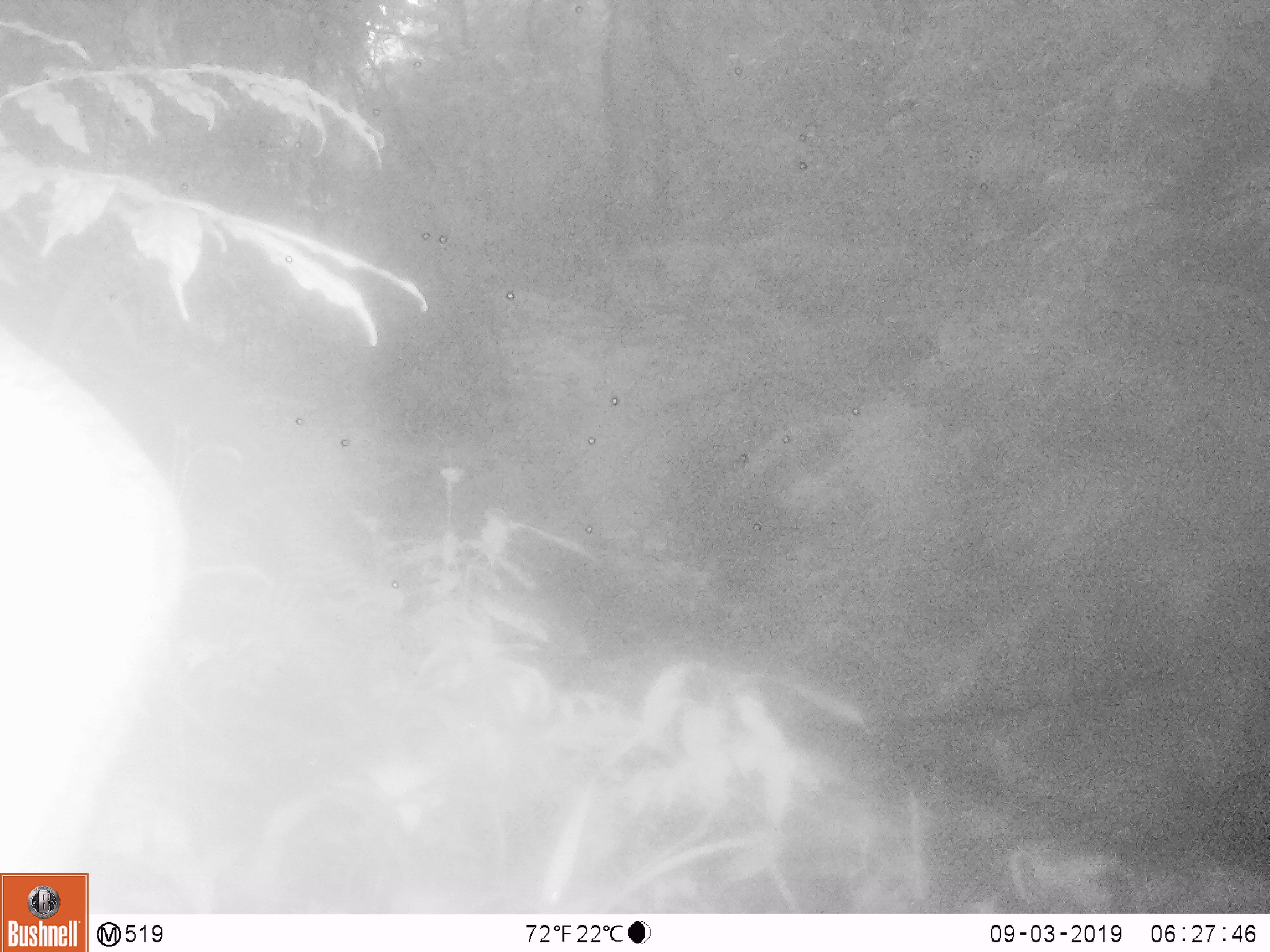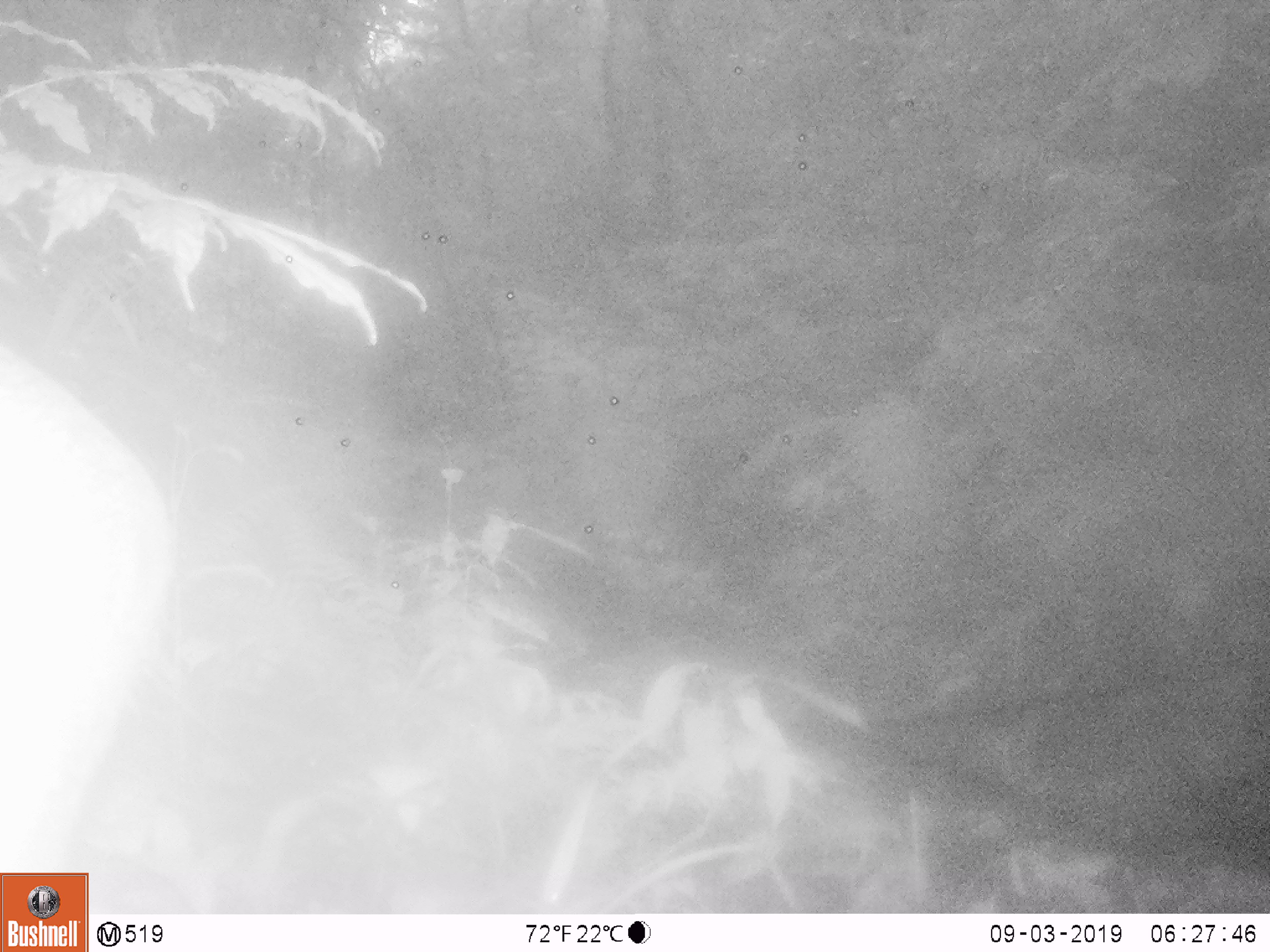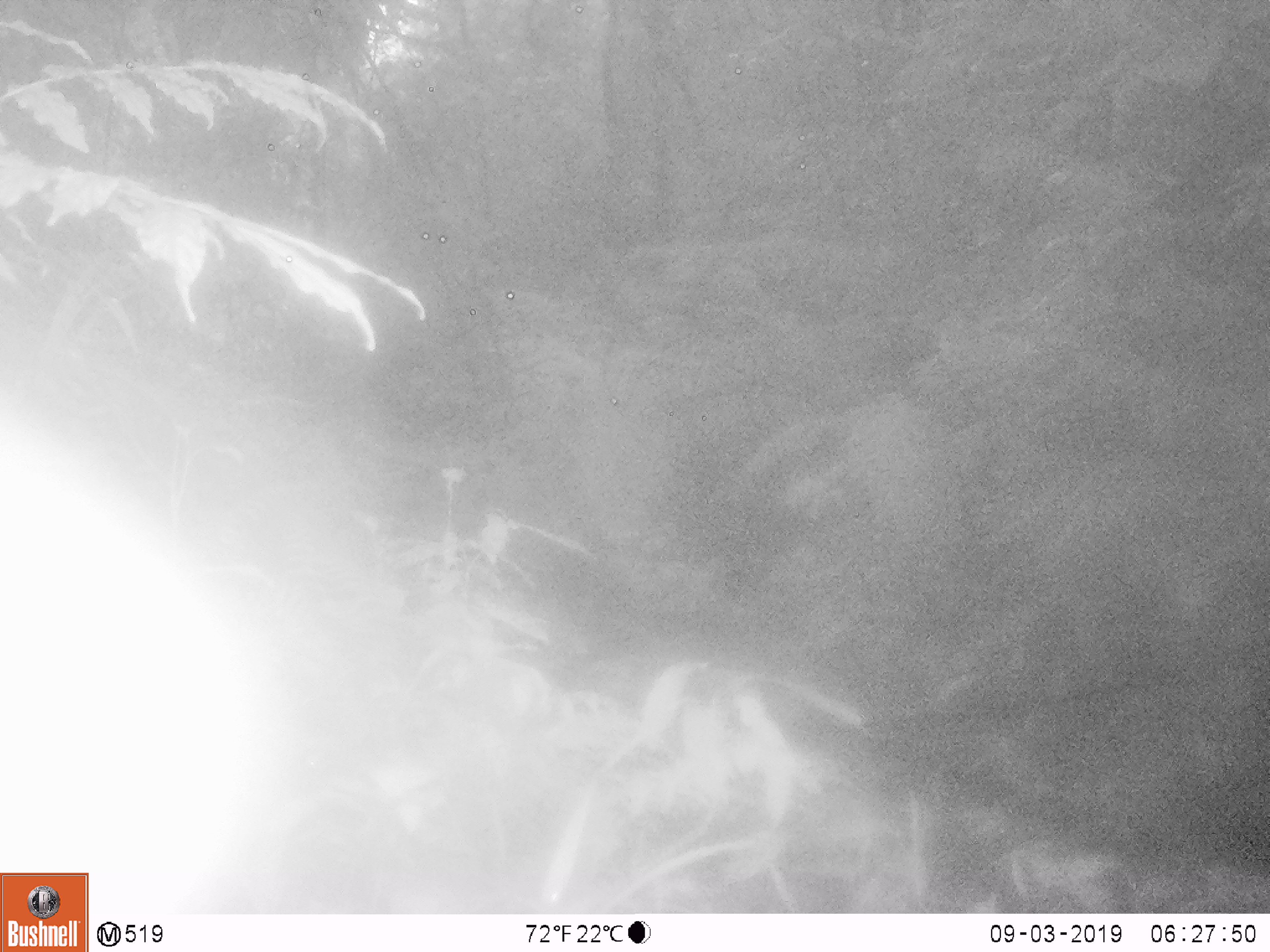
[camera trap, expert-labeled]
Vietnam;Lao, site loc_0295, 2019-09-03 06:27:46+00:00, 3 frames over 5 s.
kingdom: Animalia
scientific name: Animalia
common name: animal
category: unidentified animal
Unidentified animal (animal) (Animalia). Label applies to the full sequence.